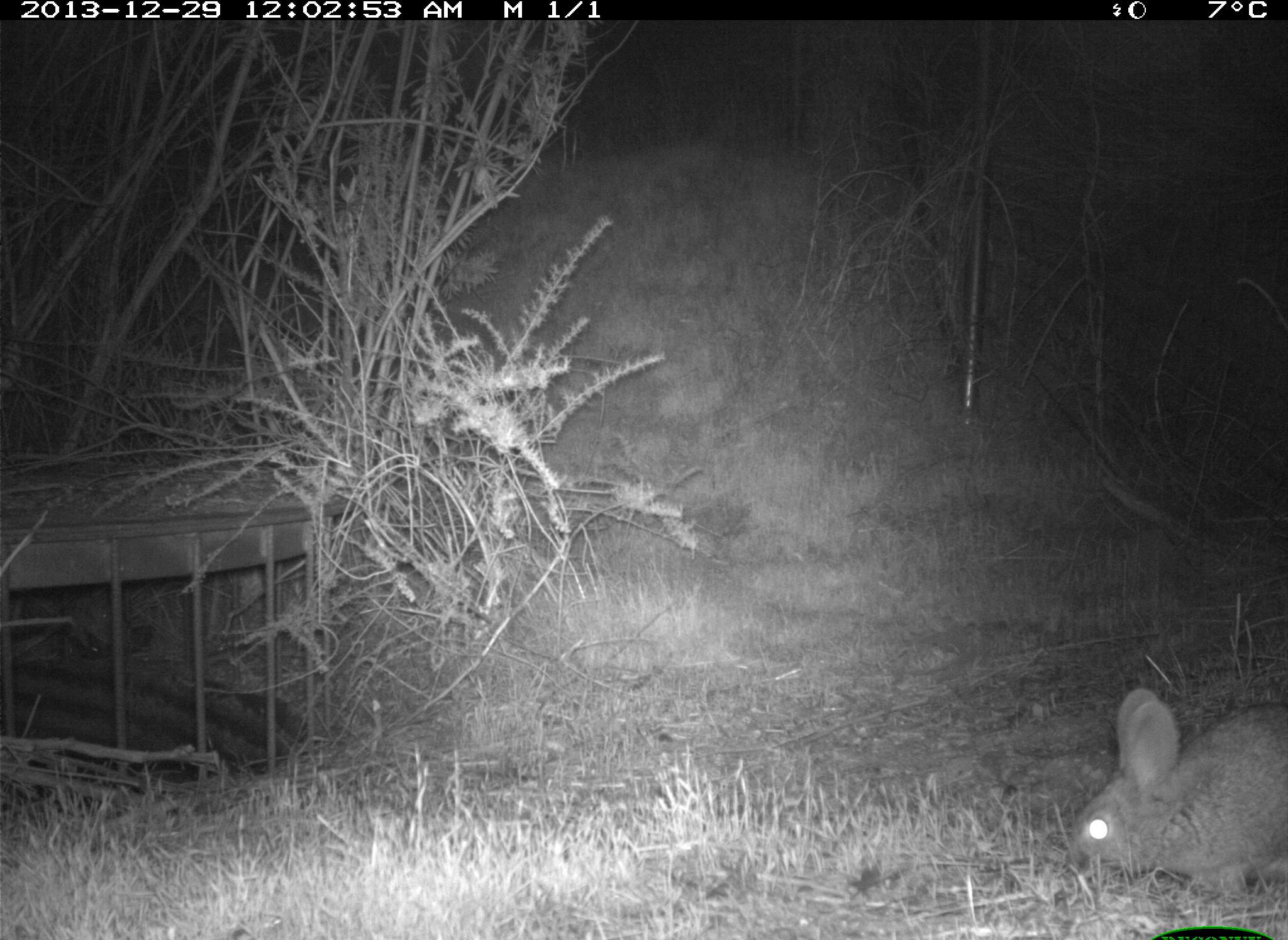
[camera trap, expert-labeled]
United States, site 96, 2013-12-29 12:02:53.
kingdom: Animalia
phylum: Chordata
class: Mammalia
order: Lagomorpha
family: Leporidae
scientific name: Leporidae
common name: rabbits and hares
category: rabbit